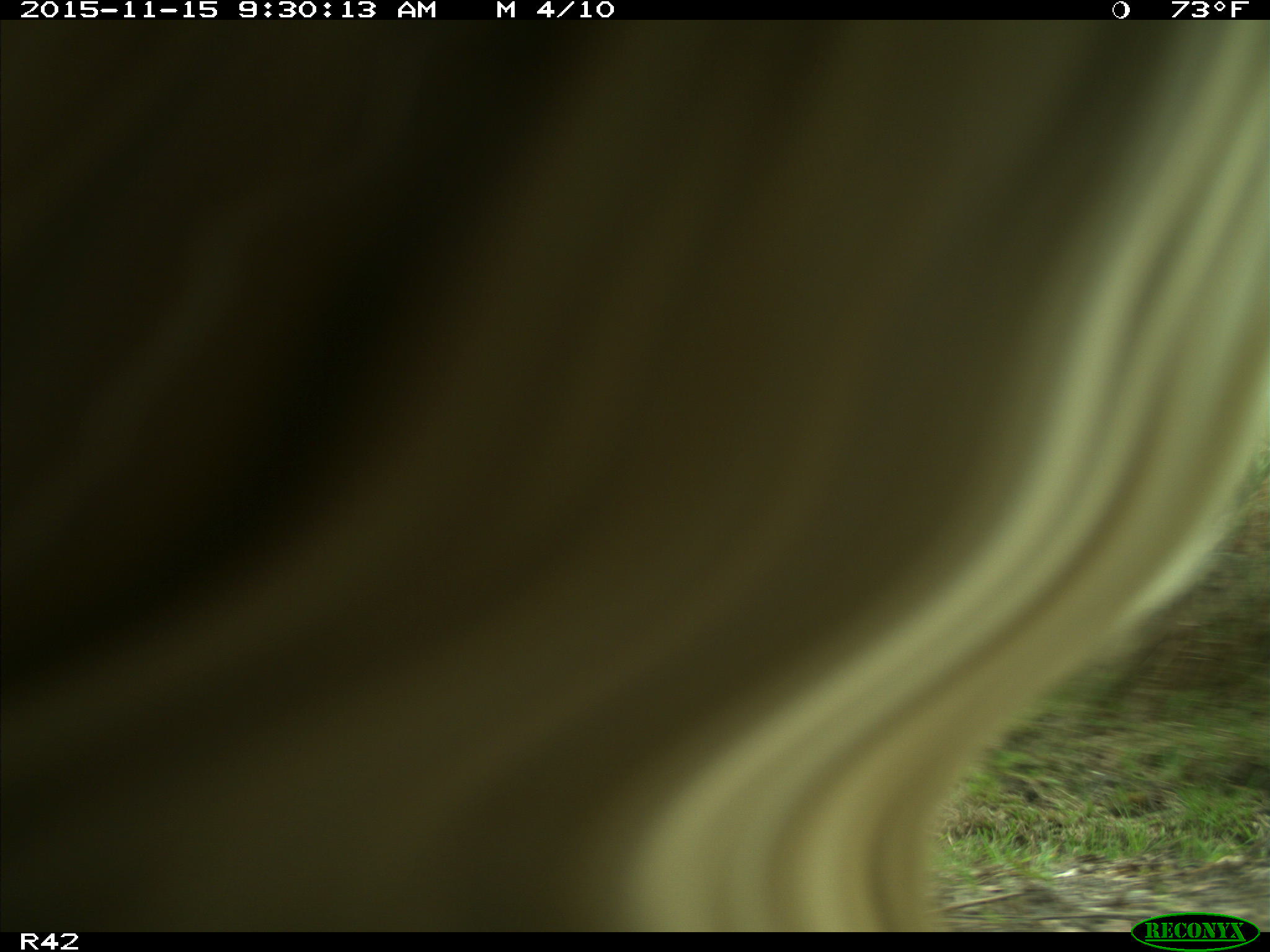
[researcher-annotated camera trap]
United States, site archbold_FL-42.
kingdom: Animalia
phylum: Chordata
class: Mammalia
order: Artiodactyla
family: Bovidae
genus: Bos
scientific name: Bos taurus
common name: domestic cow